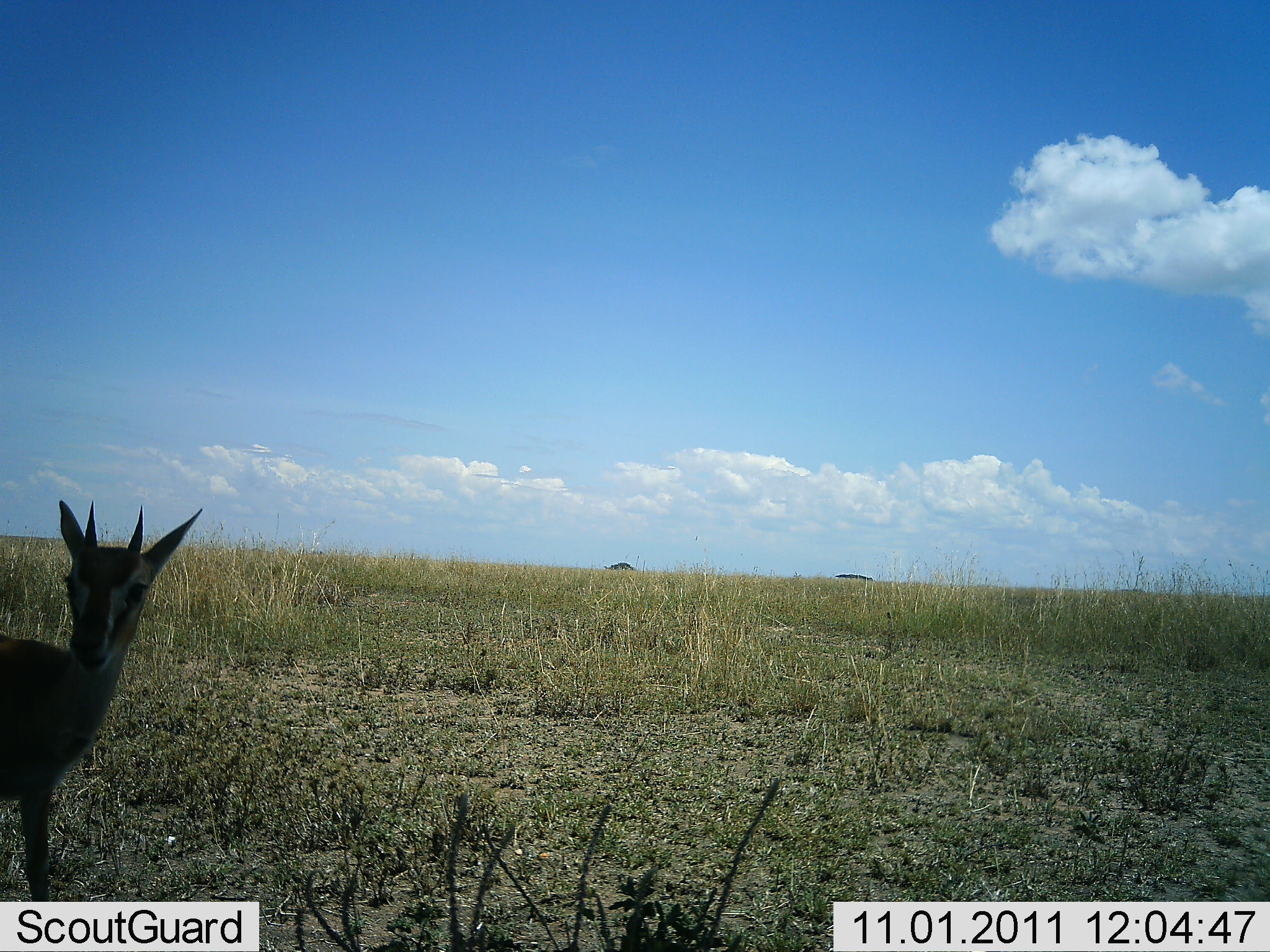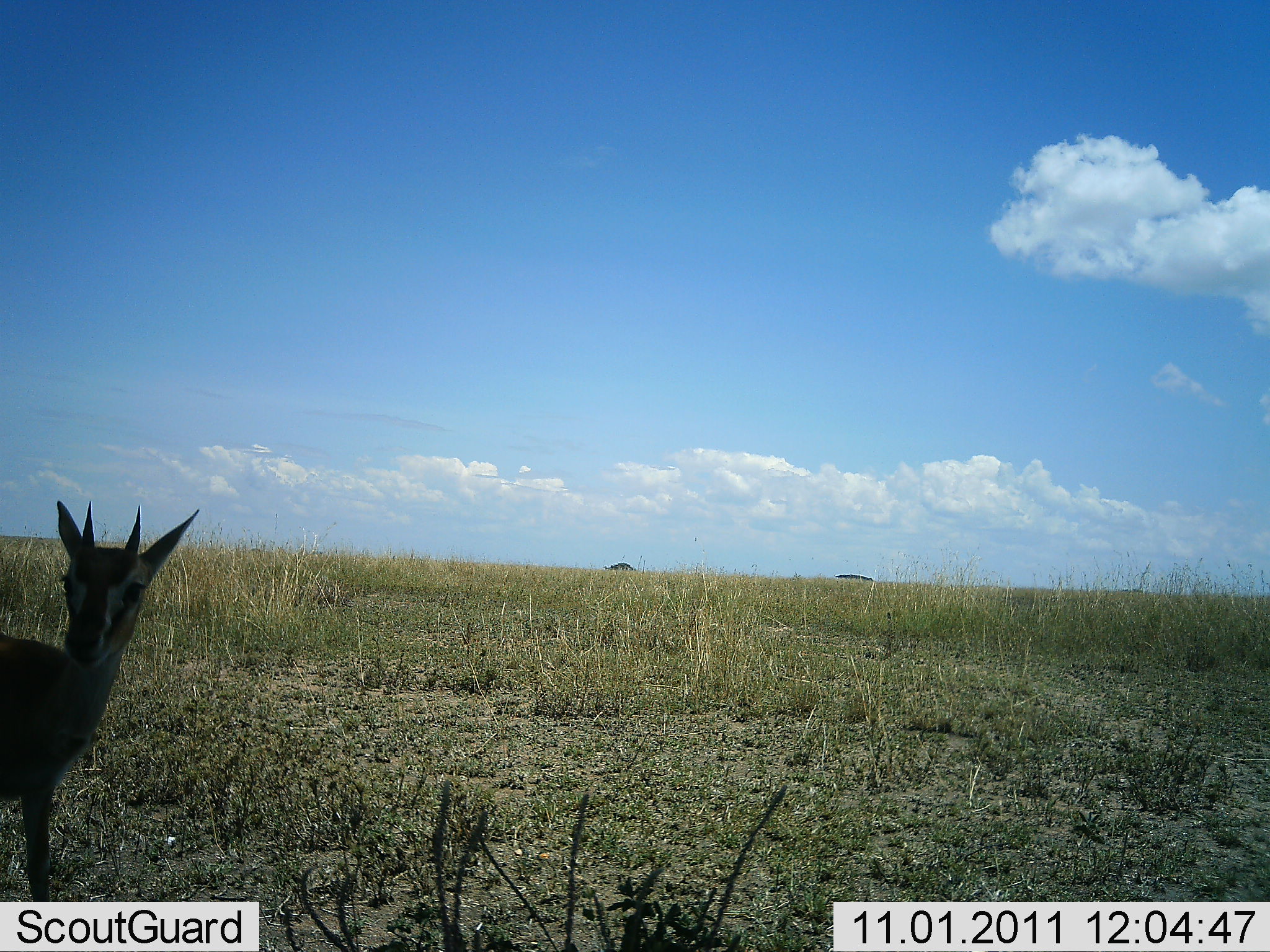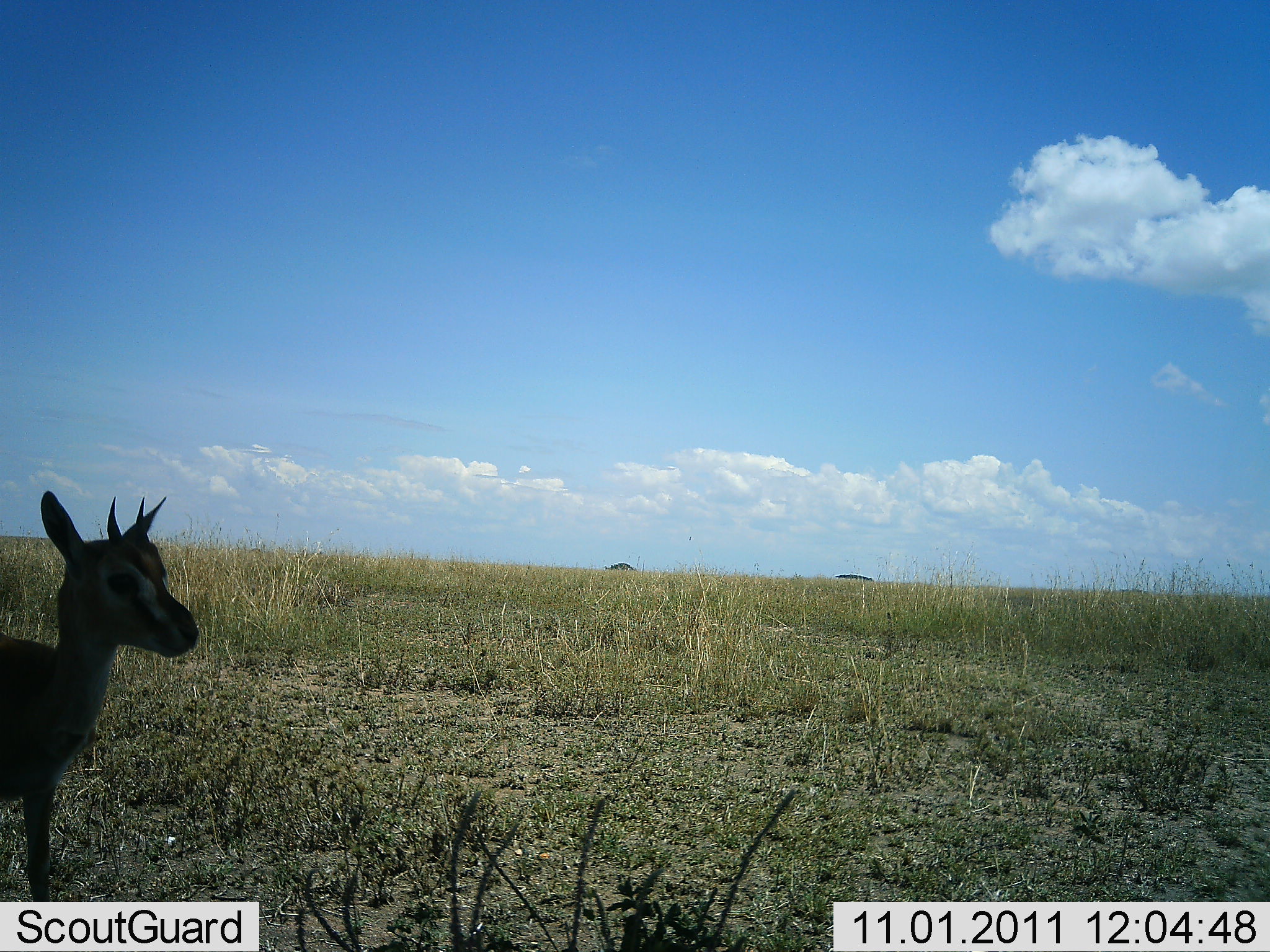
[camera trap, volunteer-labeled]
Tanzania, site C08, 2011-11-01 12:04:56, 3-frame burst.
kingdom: Animalia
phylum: Chordata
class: Mammalia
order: Artiodactyla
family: Bovidae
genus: Eudorcas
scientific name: Eudorcas thomsonii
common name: thomson's gazelle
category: gazellethomsons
Gazellethomsons (thomson's gazelle) (Eudorcas thomsonii), count 1. Behavior (volunteer vote fractions): standing 87%, resting 0%, moving 7%, interacting 0%. Young present (vote fraction): 20%. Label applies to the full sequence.